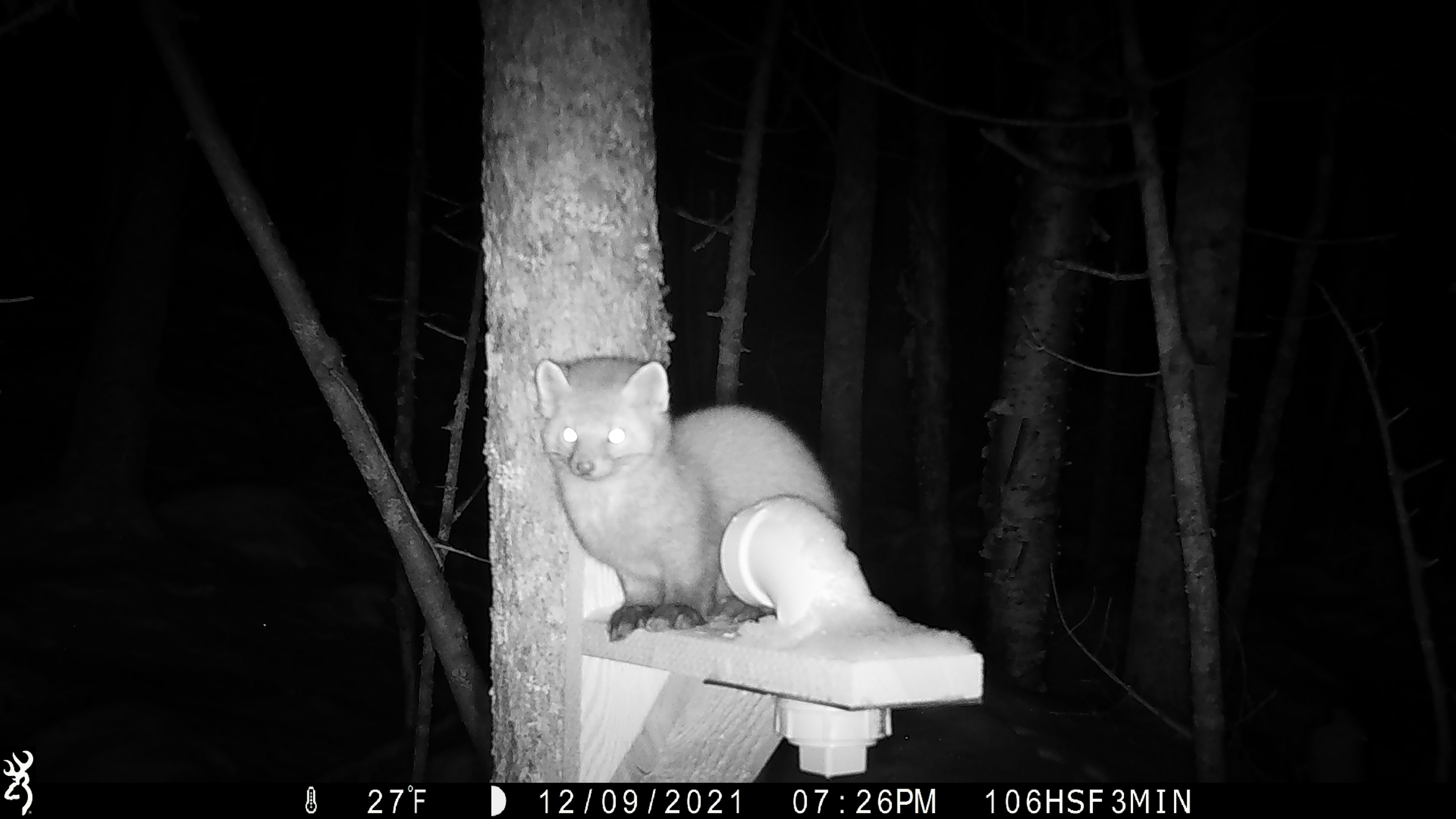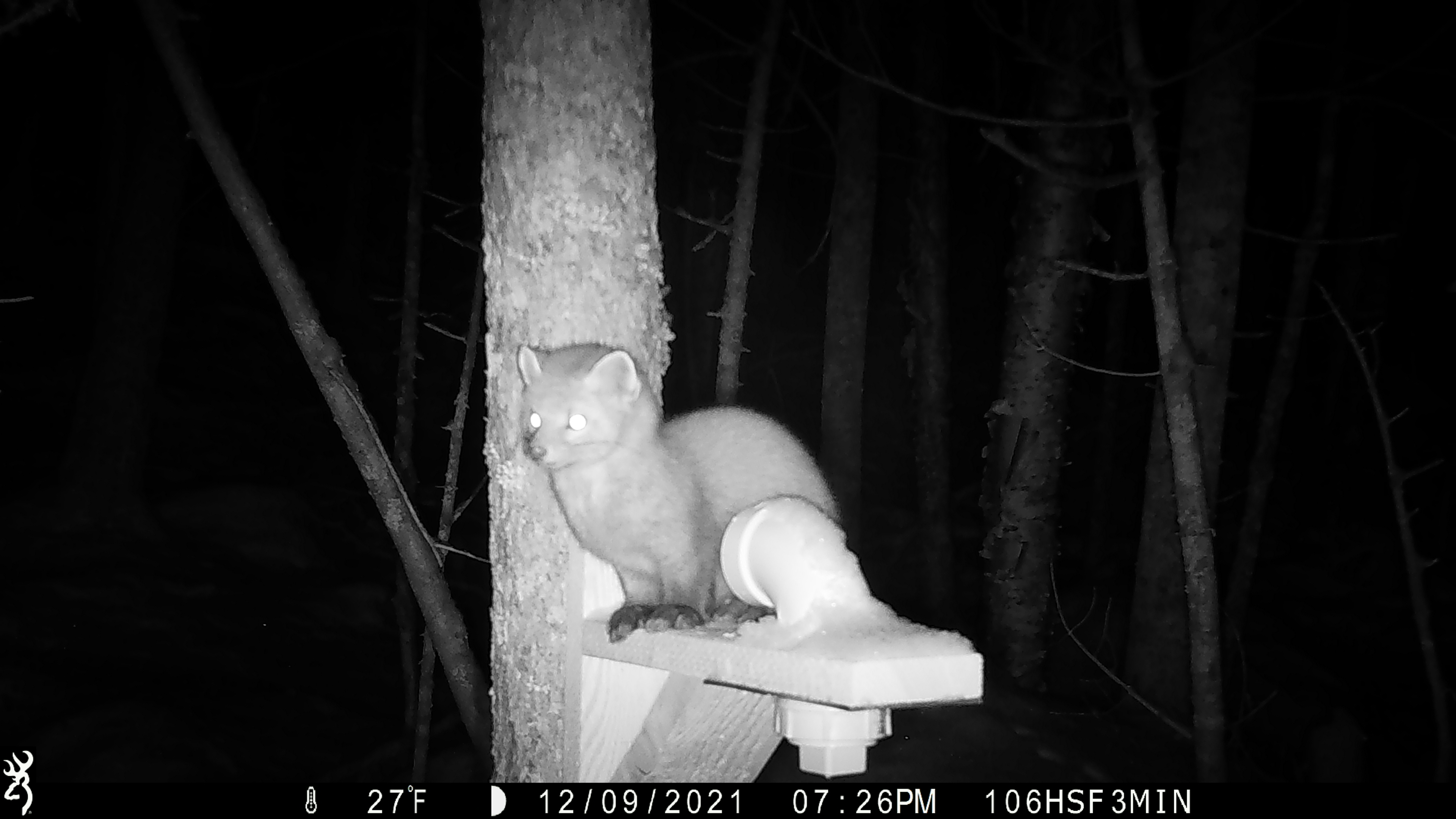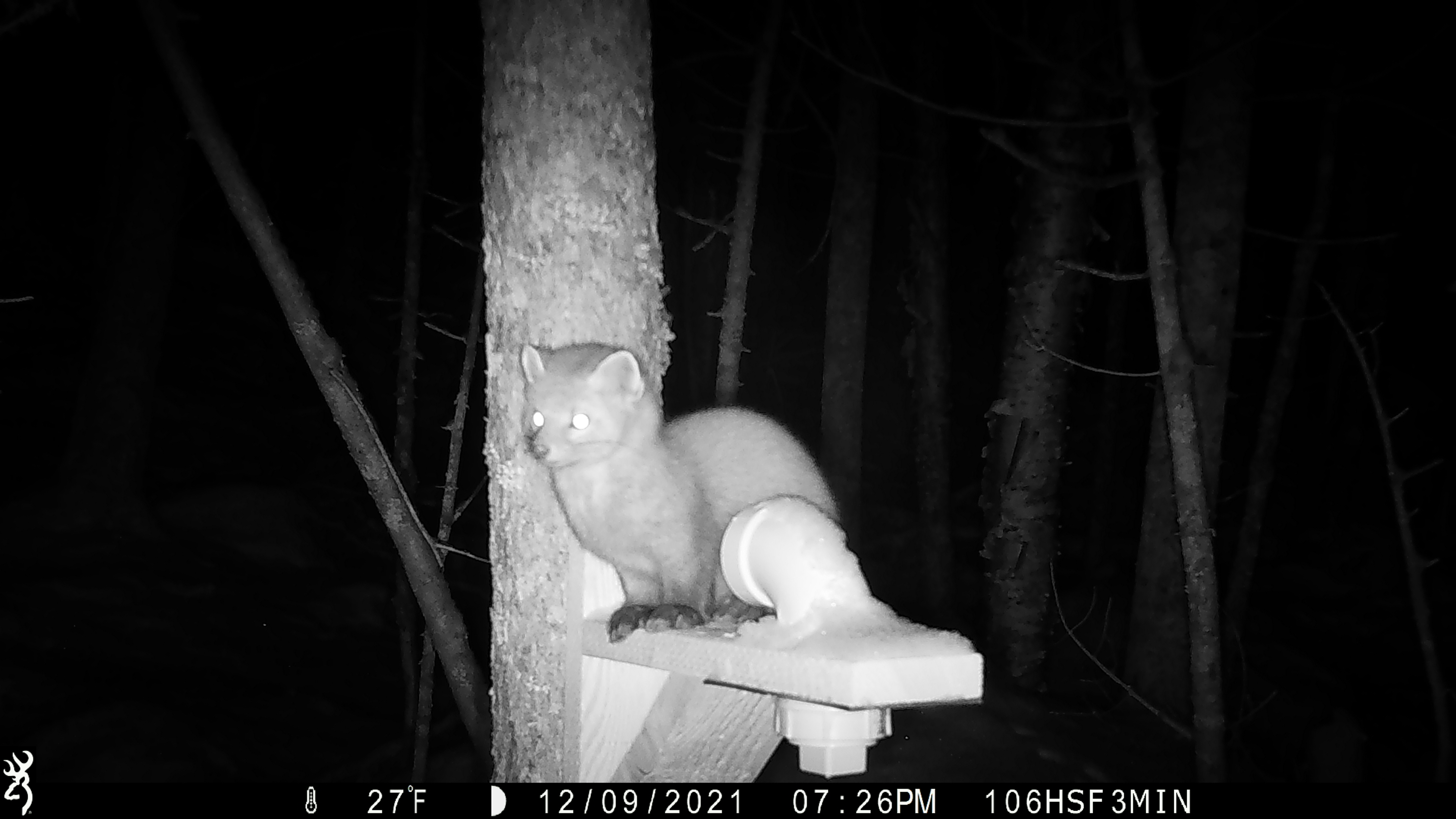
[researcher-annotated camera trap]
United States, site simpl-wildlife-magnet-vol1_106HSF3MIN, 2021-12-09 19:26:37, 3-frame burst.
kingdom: Animalia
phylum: Chordata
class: Mammalia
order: Carnivora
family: Mustelidae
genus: Martes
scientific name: Martes americana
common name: american marten